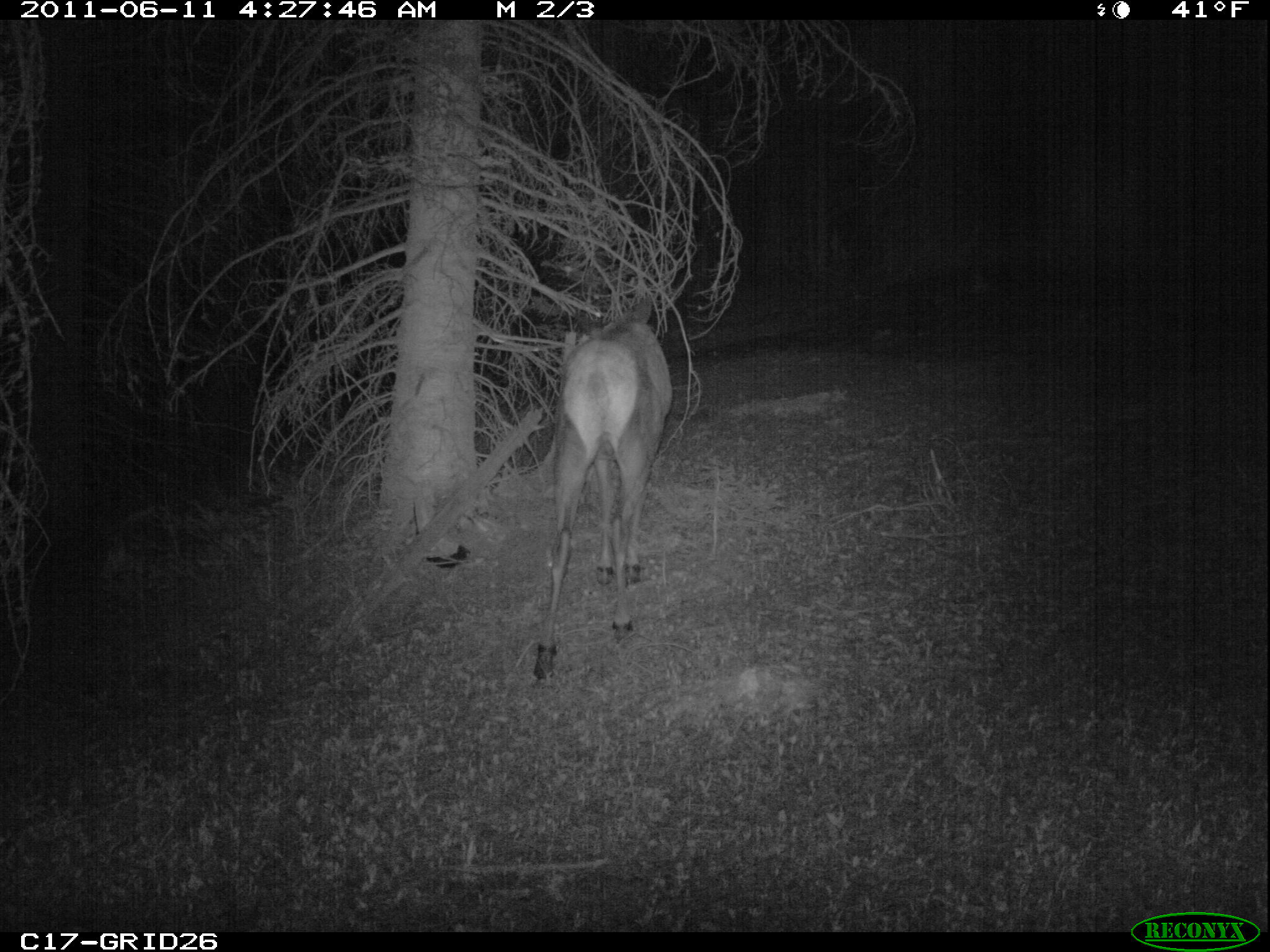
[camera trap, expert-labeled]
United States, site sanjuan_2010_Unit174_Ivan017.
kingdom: Animalia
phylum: Chordata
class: Mammalia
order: Artiodactyla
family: Cervidae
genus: Cervus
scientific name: Cervus elaphus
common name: red deer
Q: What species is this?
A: Cervus elaphus (red deer).